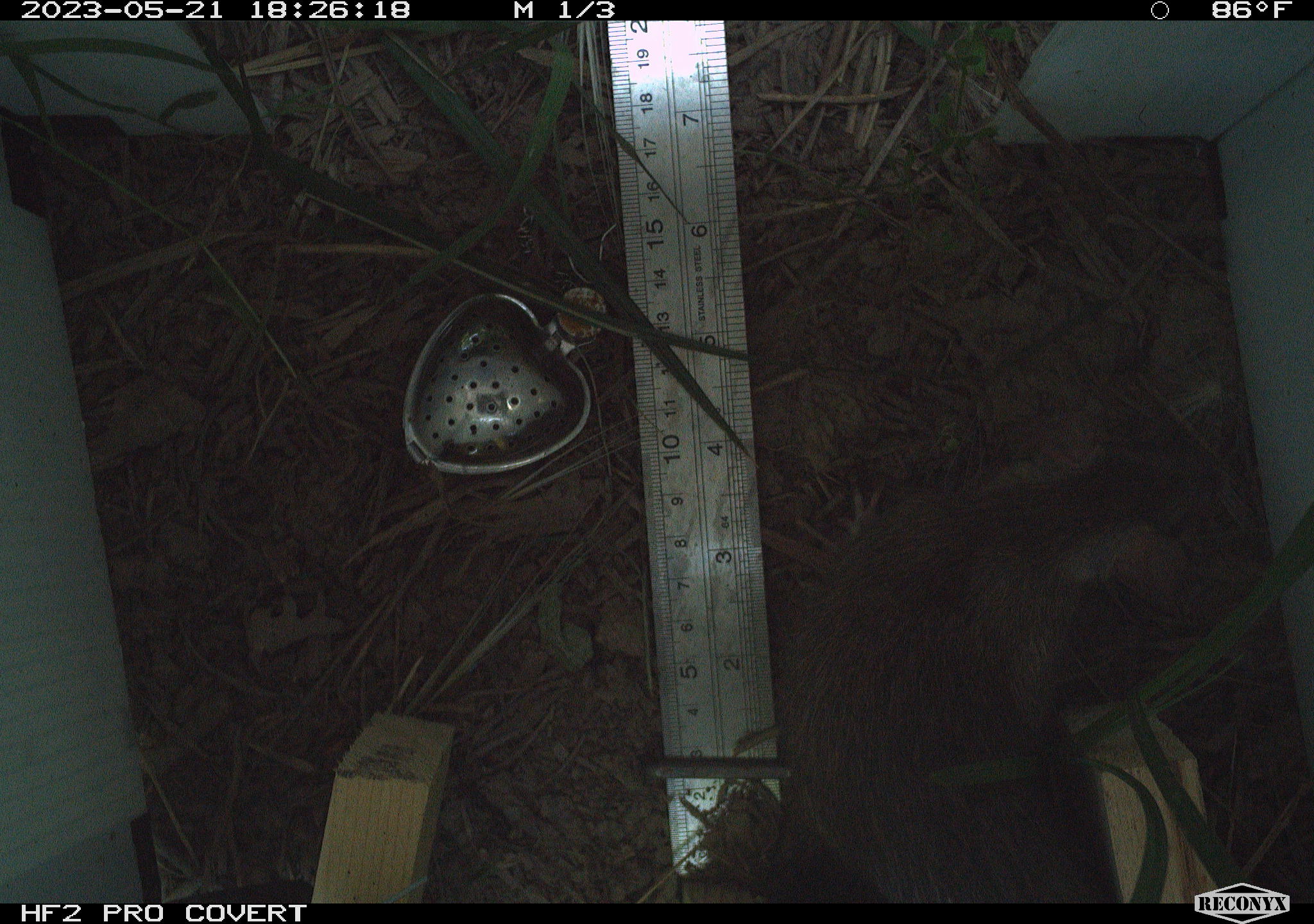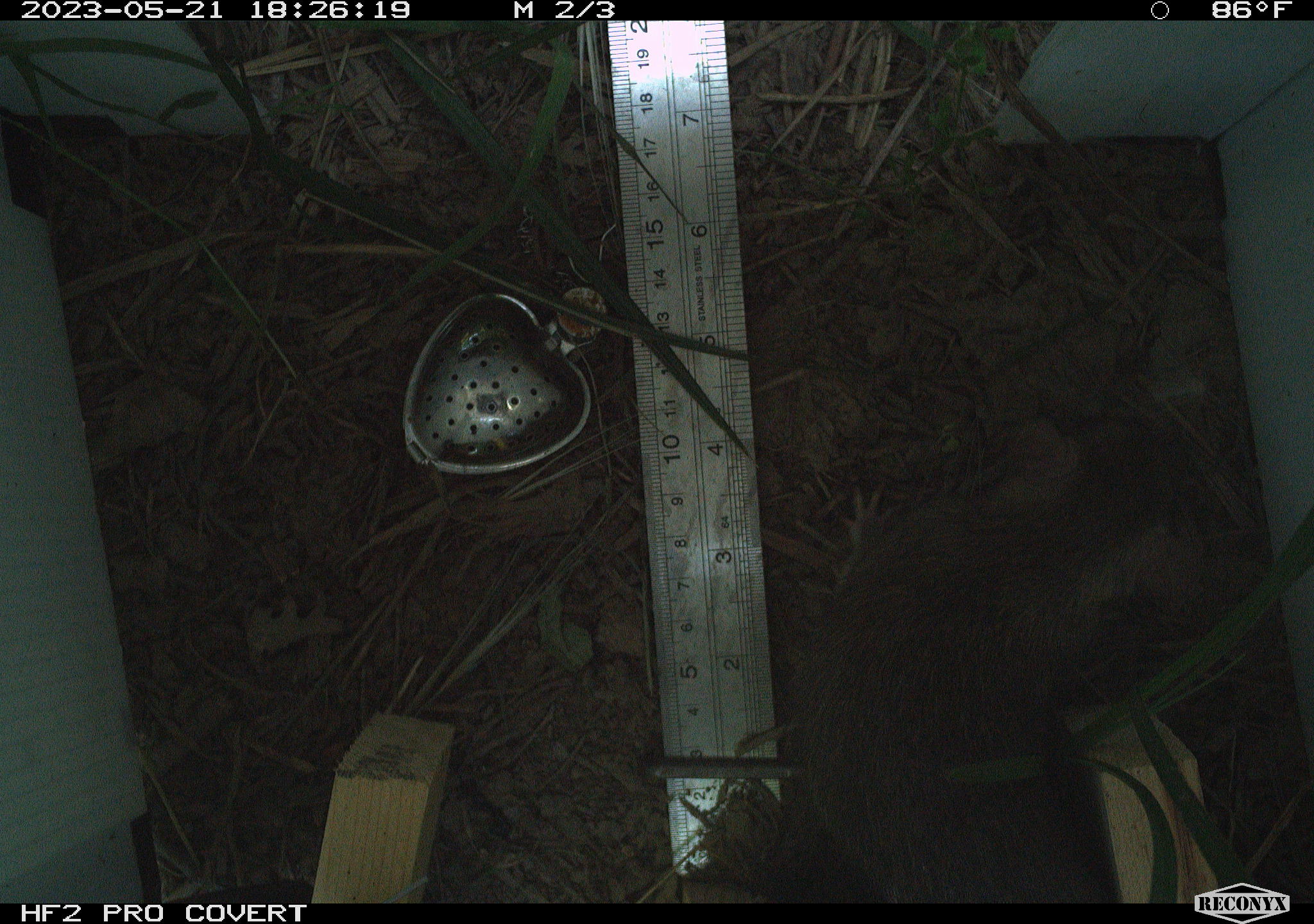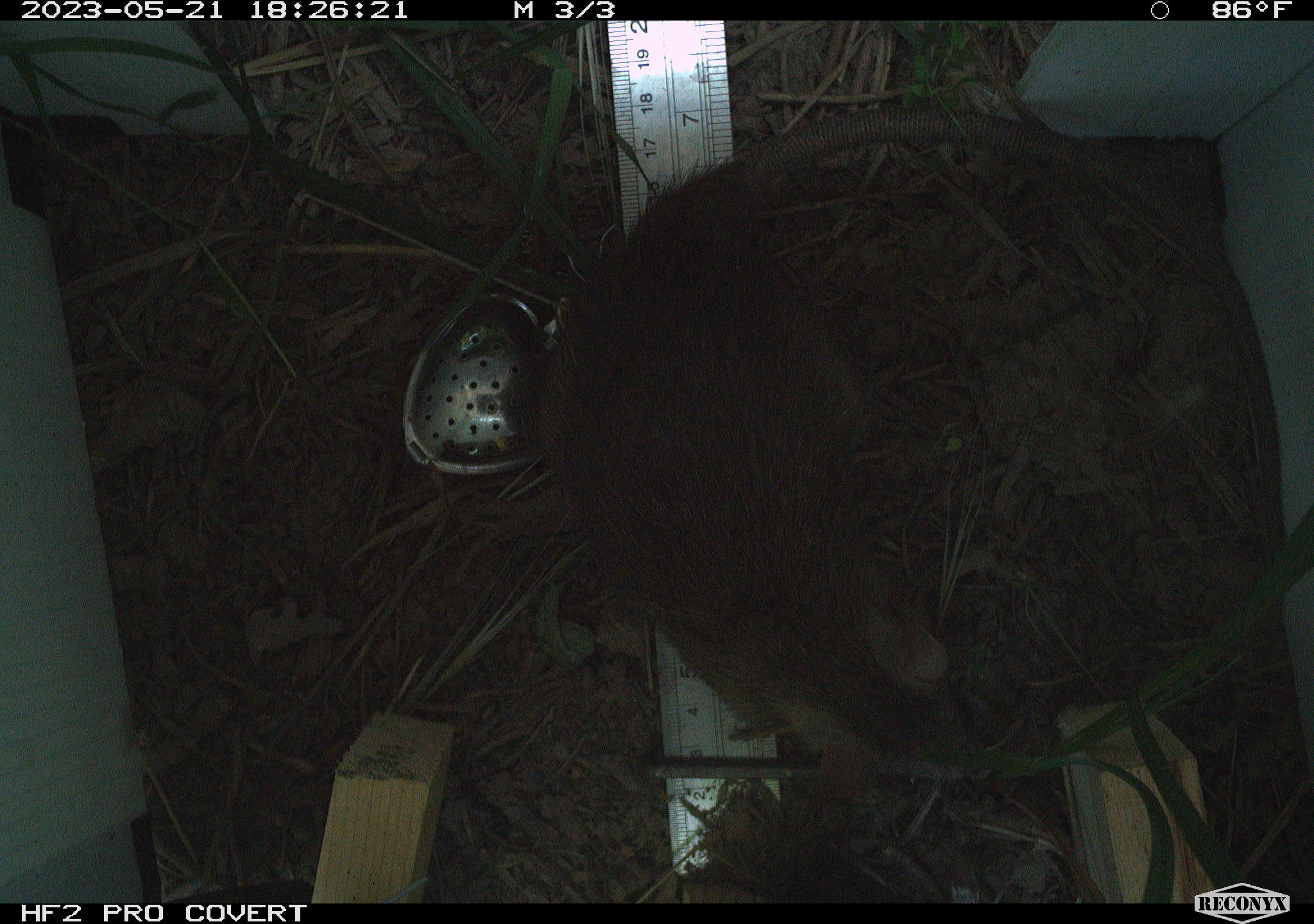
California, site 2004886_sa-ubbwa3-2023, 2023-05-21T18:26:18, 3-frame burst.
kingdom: Animalia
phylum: Chordata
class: Mammalia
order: Rodentia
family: Muridae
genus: Rattus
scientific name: Rattus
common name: rat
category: rattus species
Rattus species (rat) (Rattus).